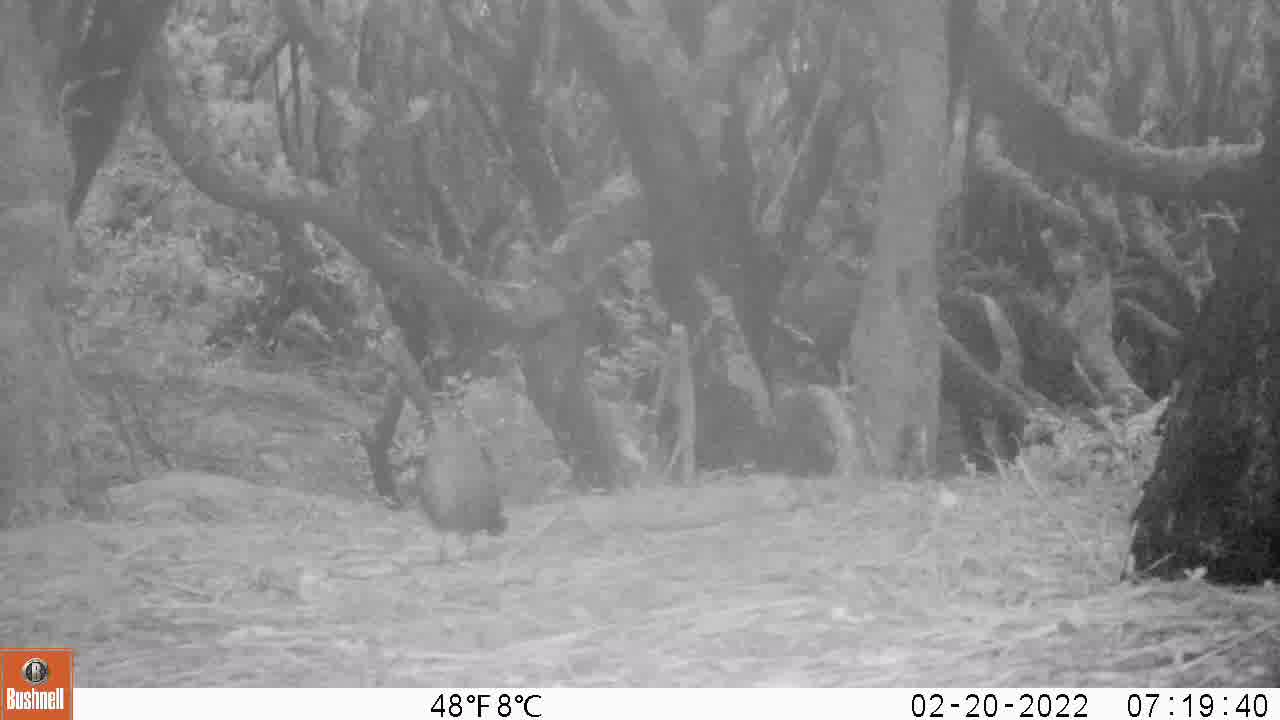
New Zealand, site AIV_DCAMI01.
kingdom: Animalia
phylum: Chordata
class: Aves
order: Passeriformes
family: Turdidae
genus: Turdus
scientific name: Turdus merula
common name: eurasian blackbird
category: blackbird